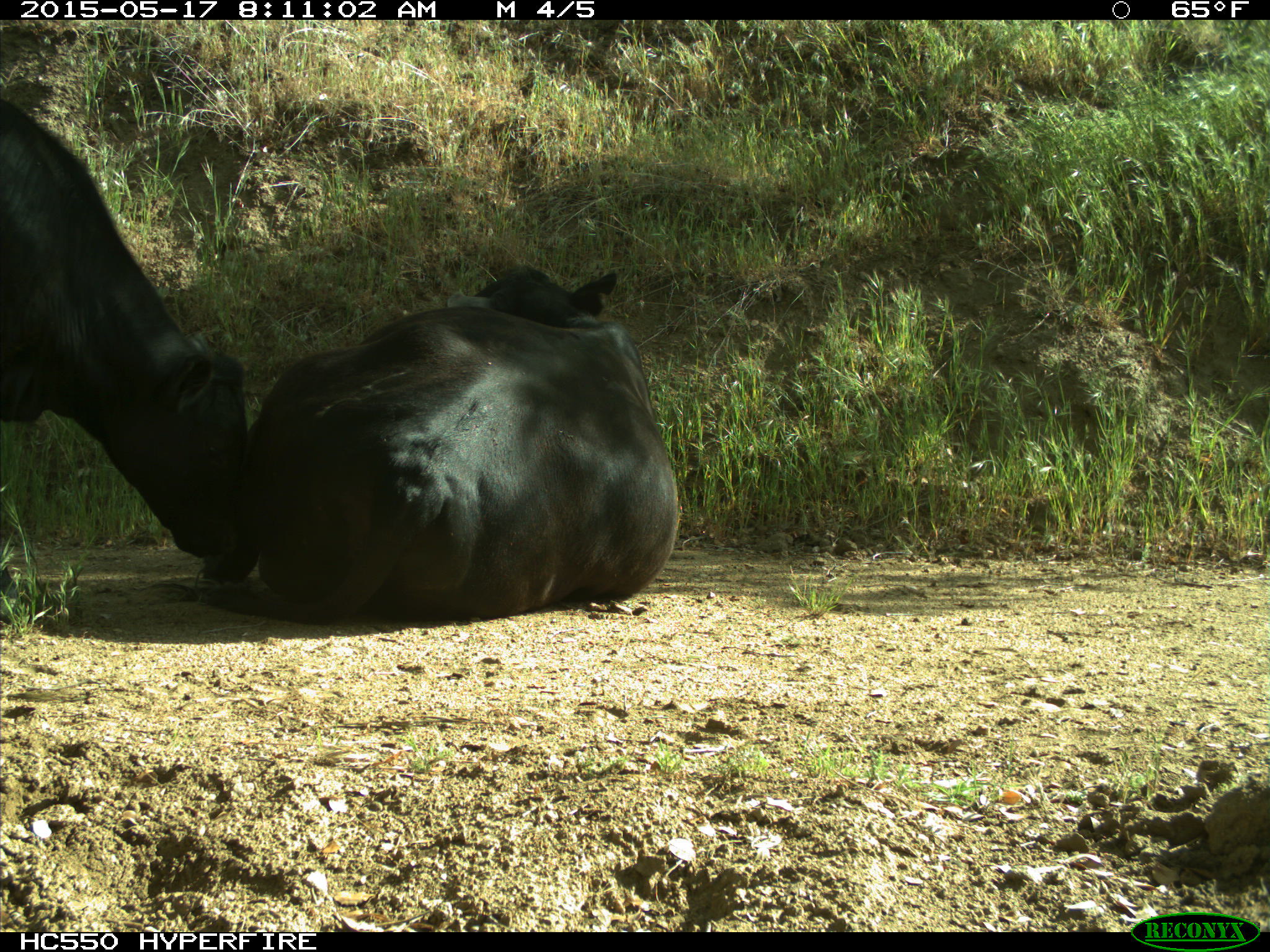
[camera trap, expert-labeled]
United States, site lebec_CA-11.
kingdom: Animalia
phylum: Chordata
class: Mammalia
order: Artiodactyla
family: Bovidae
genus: Bos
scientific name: Bos taurus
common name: domestic cow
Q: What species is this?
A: Bos taurus (domestic cow).